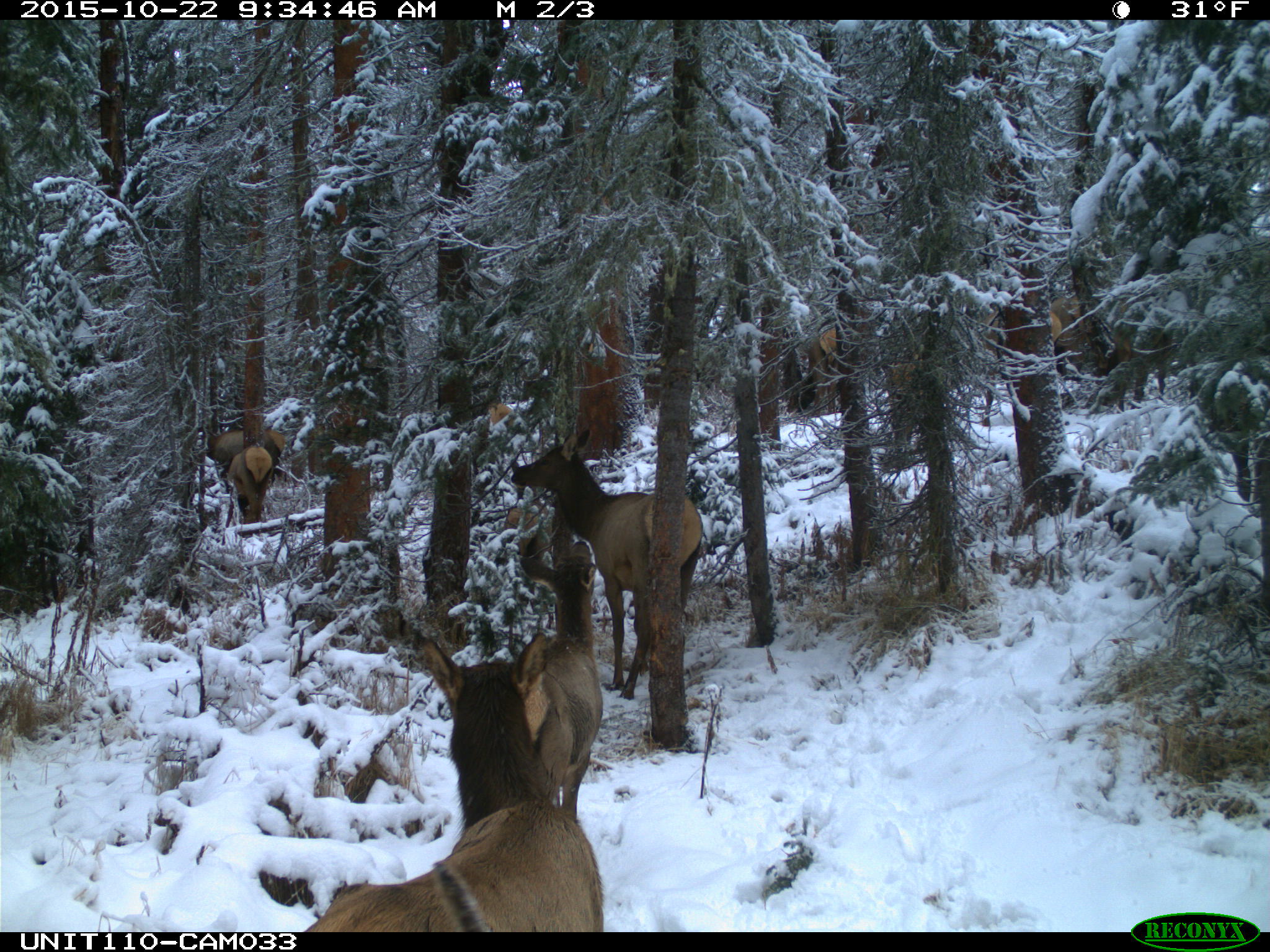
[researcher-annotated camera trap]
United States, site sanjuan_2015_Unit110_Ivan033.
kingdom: Animalia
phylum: Chordata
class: Mammalia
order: Artiodactyla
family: Cervidae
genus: Cervus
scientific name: Cervus elaphus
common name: red deer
Cervus elaphus (red deer).